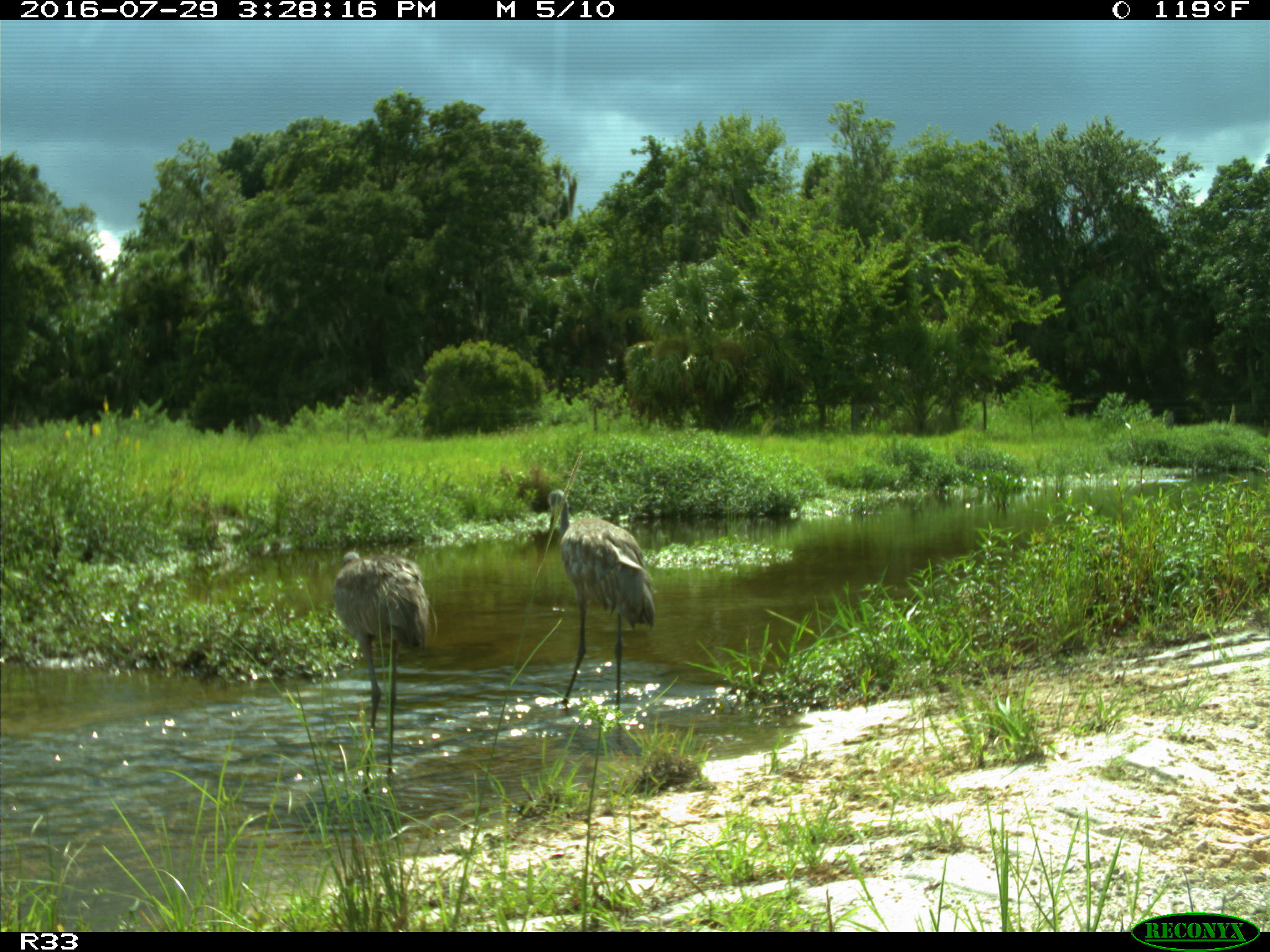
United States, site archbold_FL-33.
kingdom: Animalia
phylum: Chordata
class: Aves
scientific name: Aves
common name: birds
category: unidentified bird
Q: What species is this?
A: Unidentified bird (birds) (Aves).